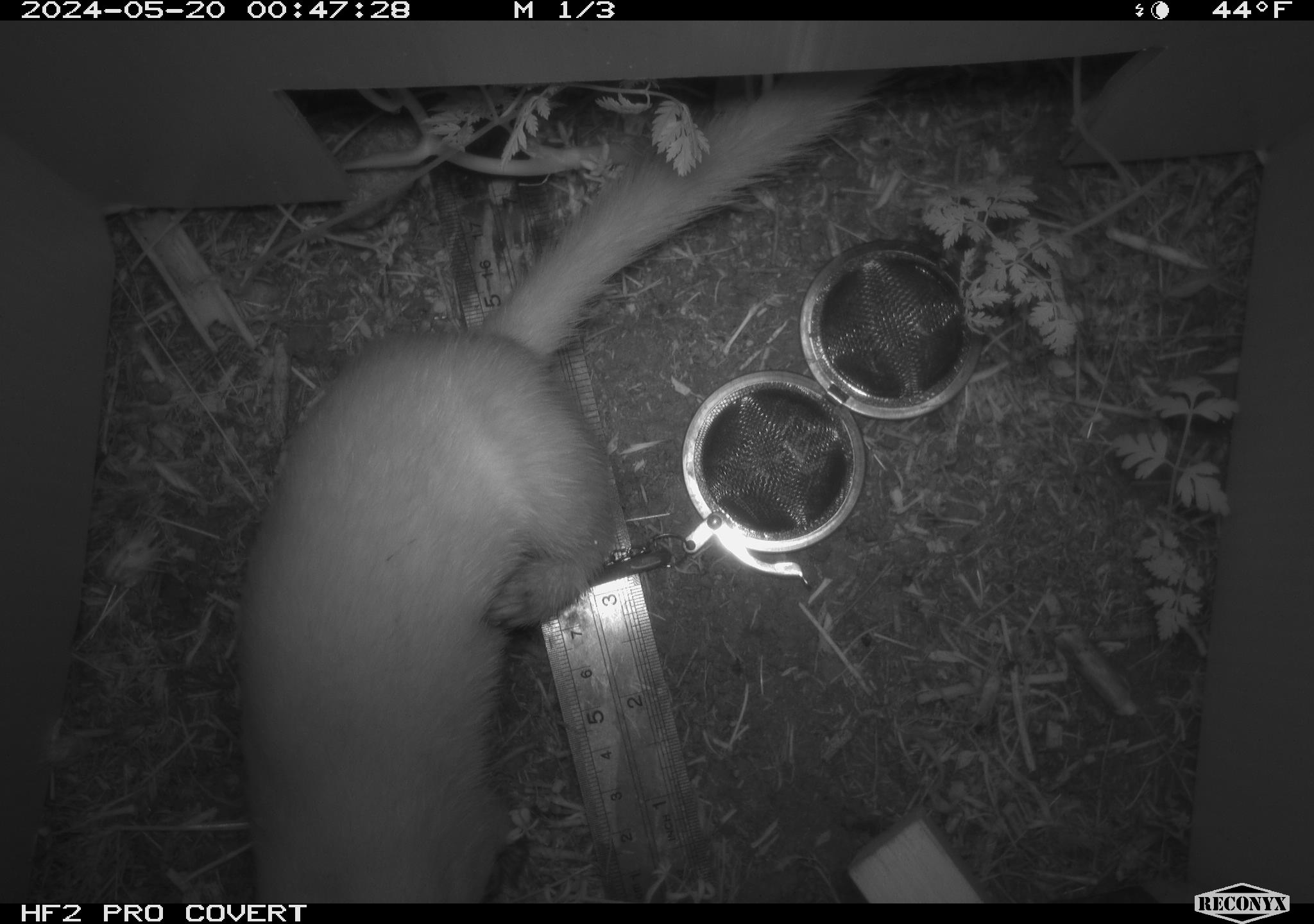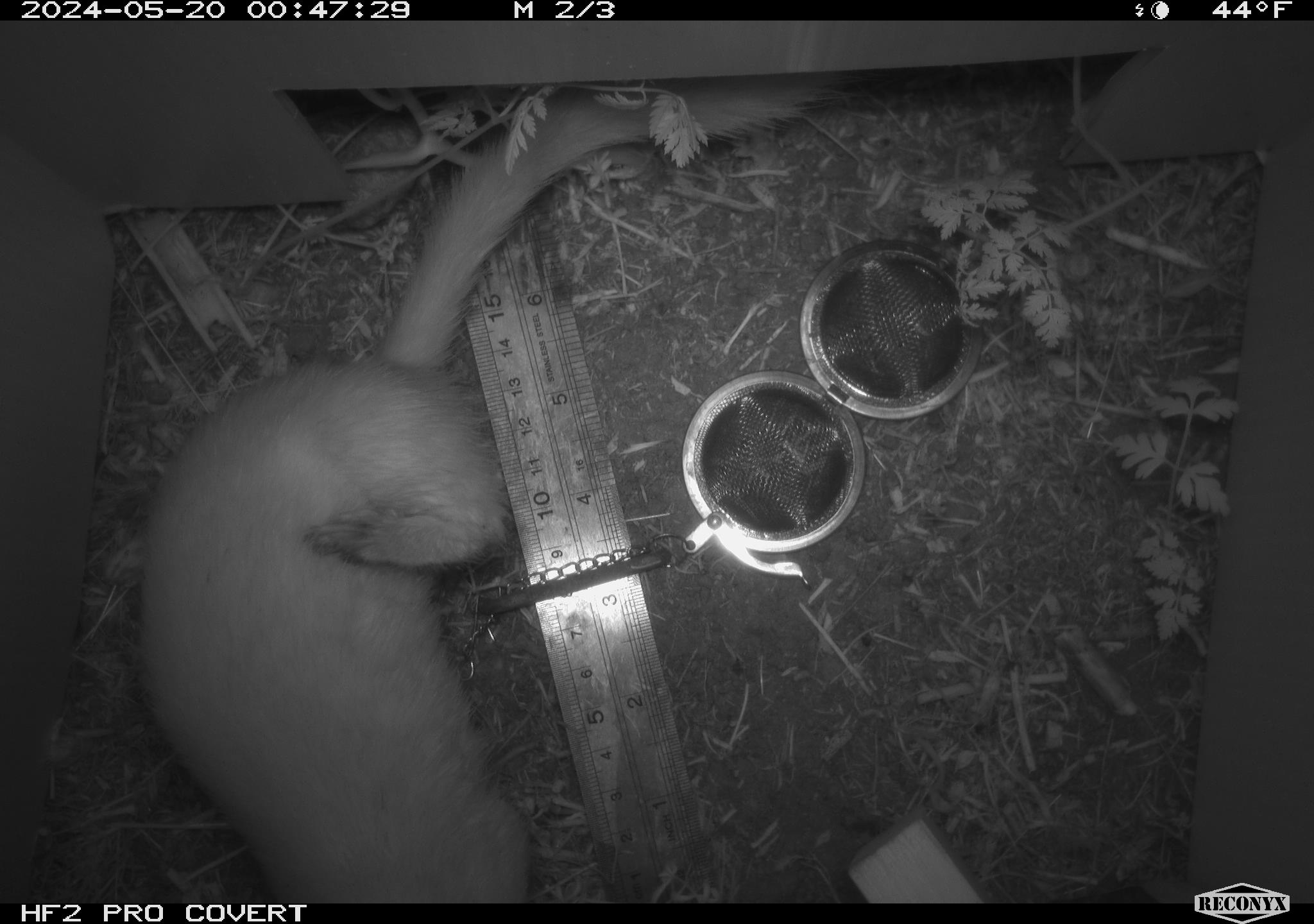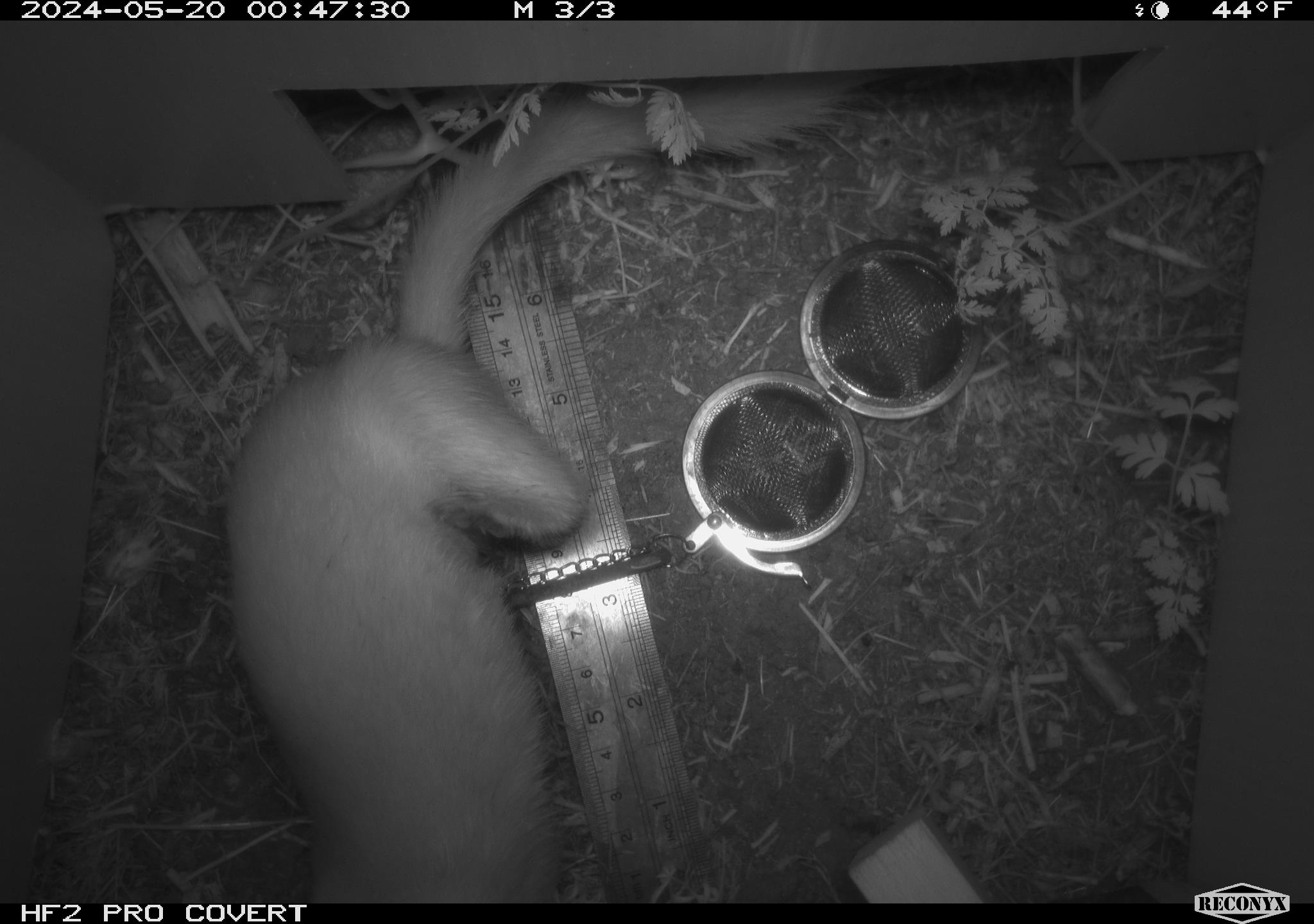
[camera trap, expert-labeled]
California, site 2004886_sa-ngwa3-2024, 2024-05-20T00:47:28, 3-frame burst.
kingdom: Animalia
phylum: Chordata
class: Mammalia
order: Carnivora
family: Mustelidae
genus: Neogale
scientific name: Neogale frenata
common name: long-tailed weasel